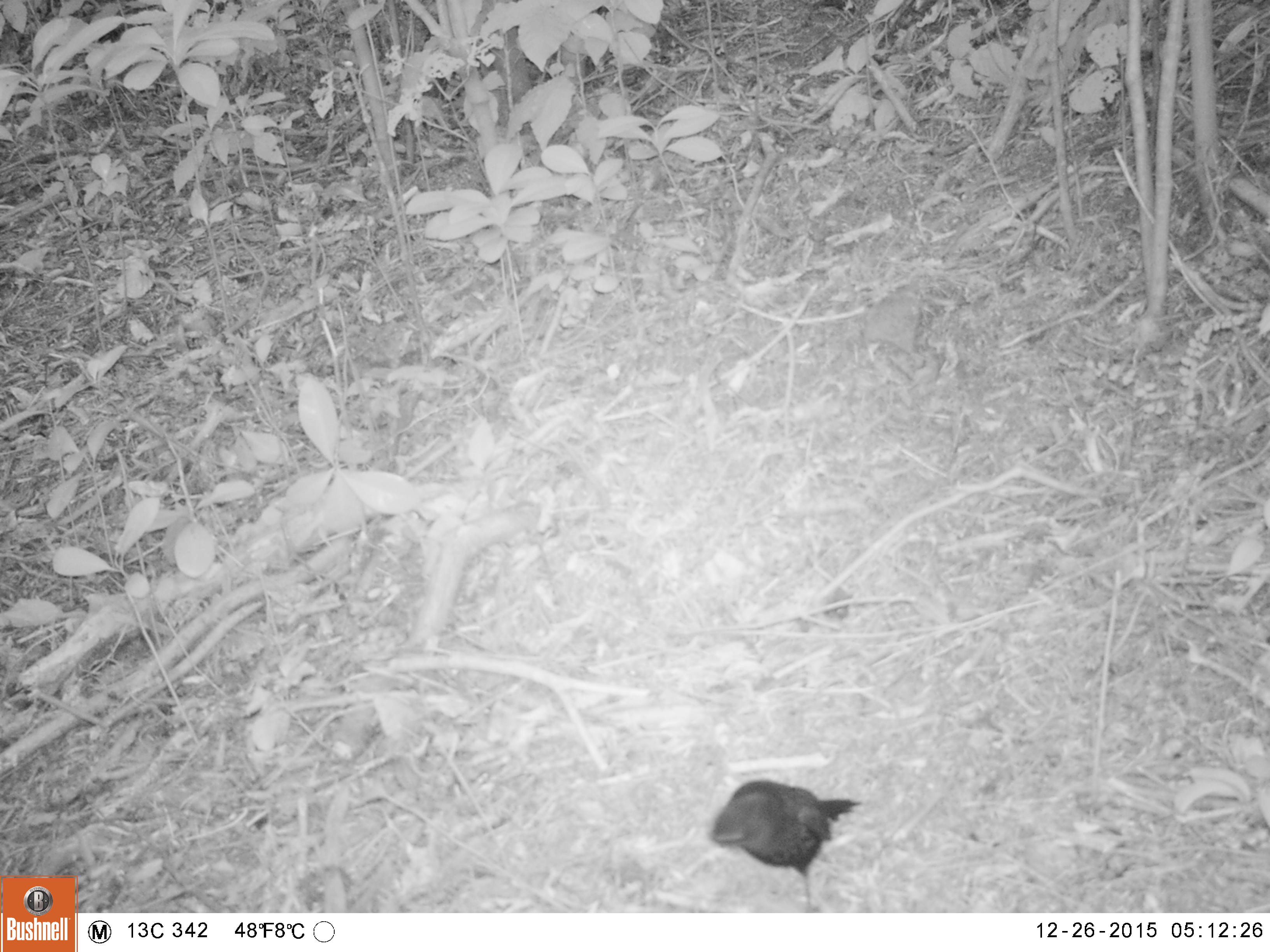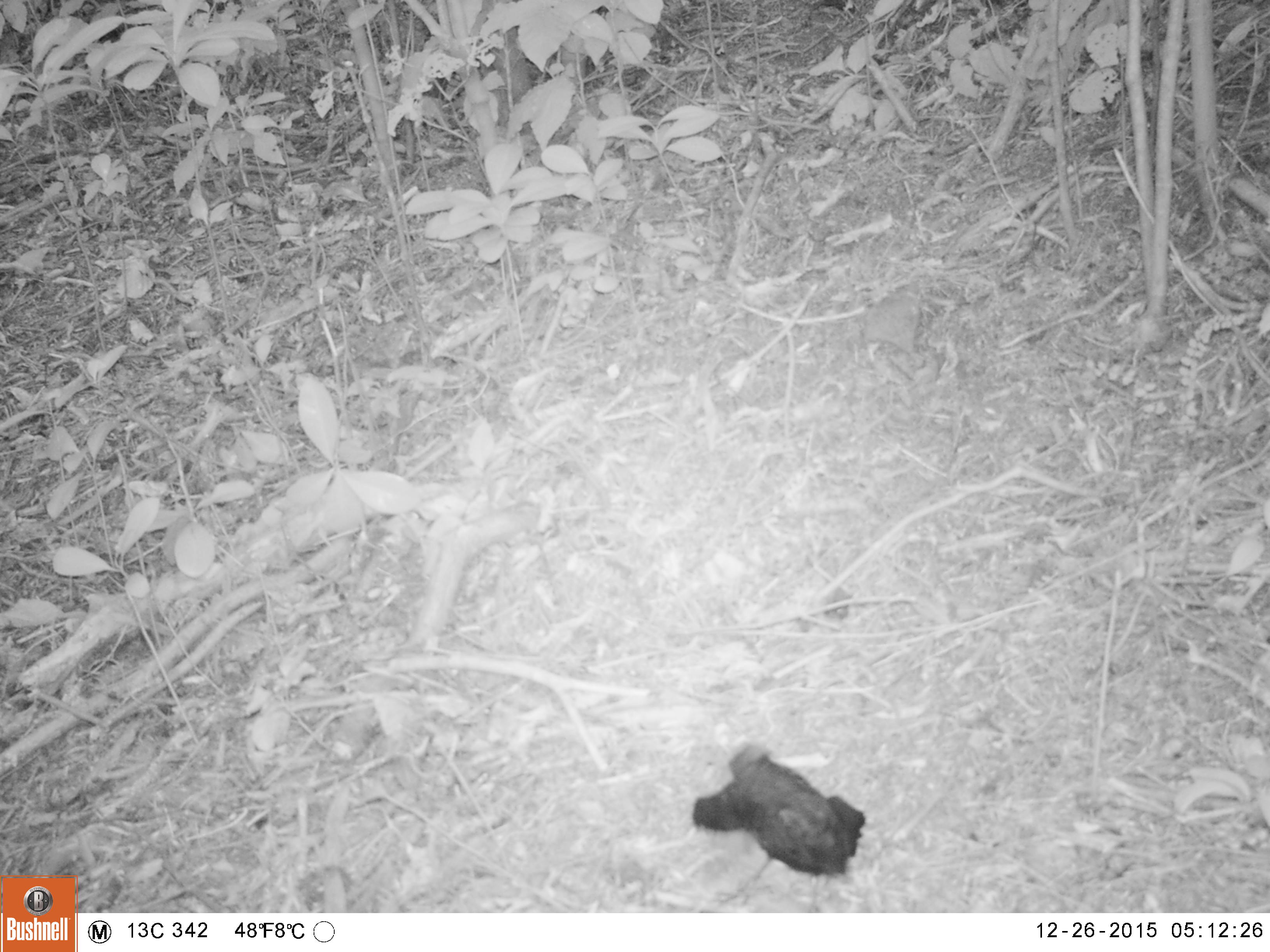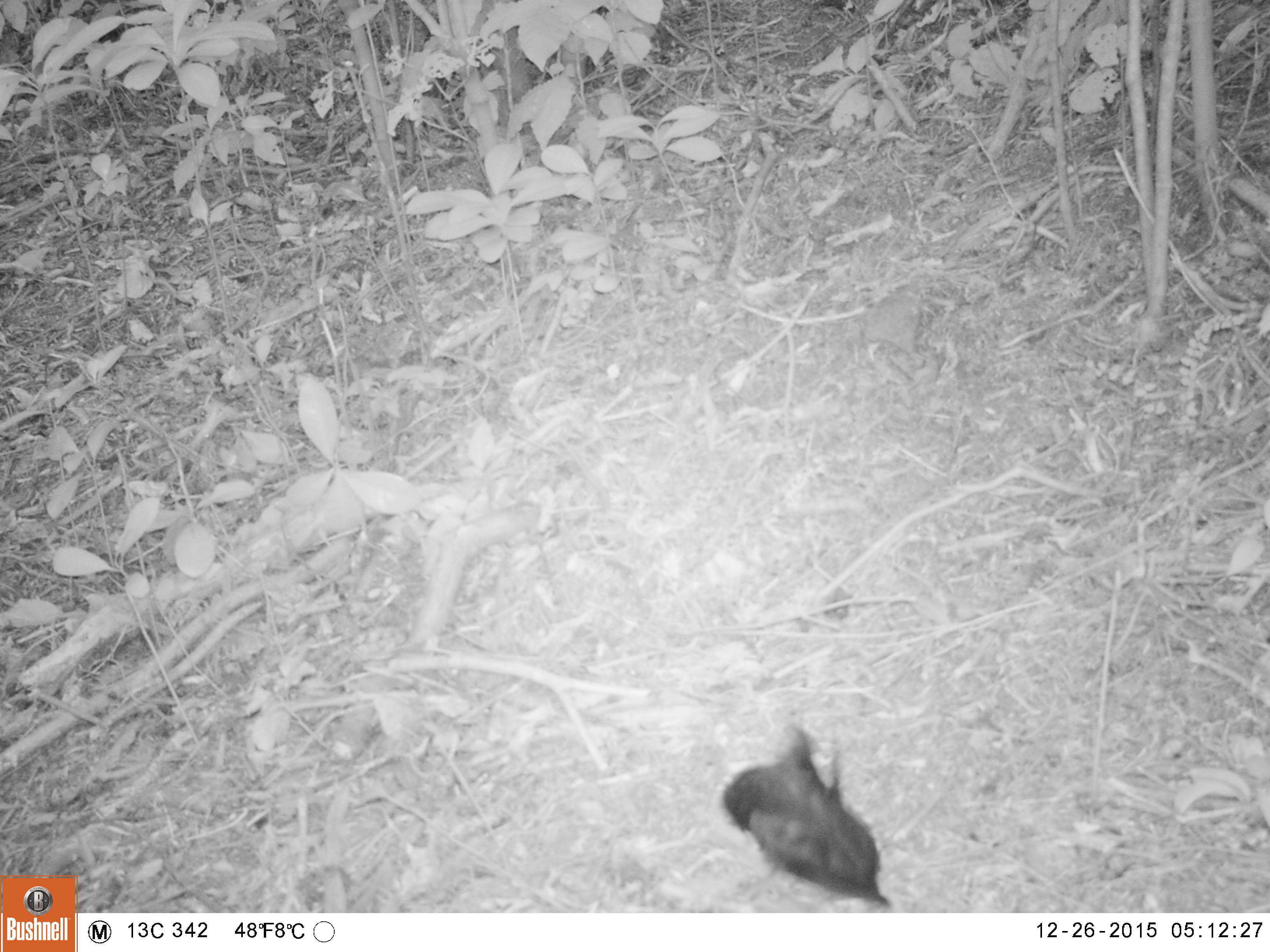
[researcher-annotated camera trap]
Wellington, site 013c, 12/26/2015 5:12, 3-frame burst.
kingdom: Animalia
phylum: Chordata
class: Aves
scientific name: Aves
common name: bird